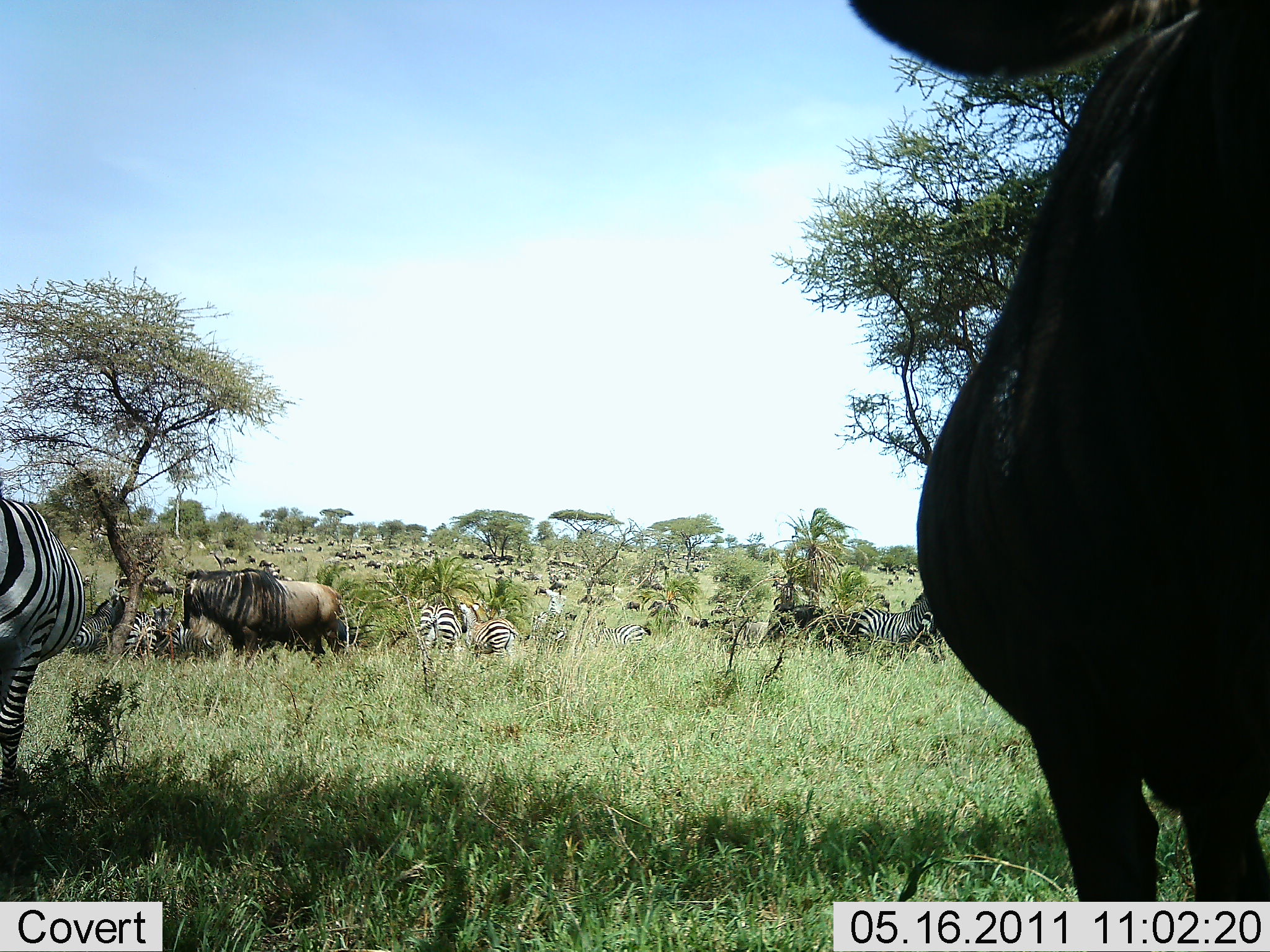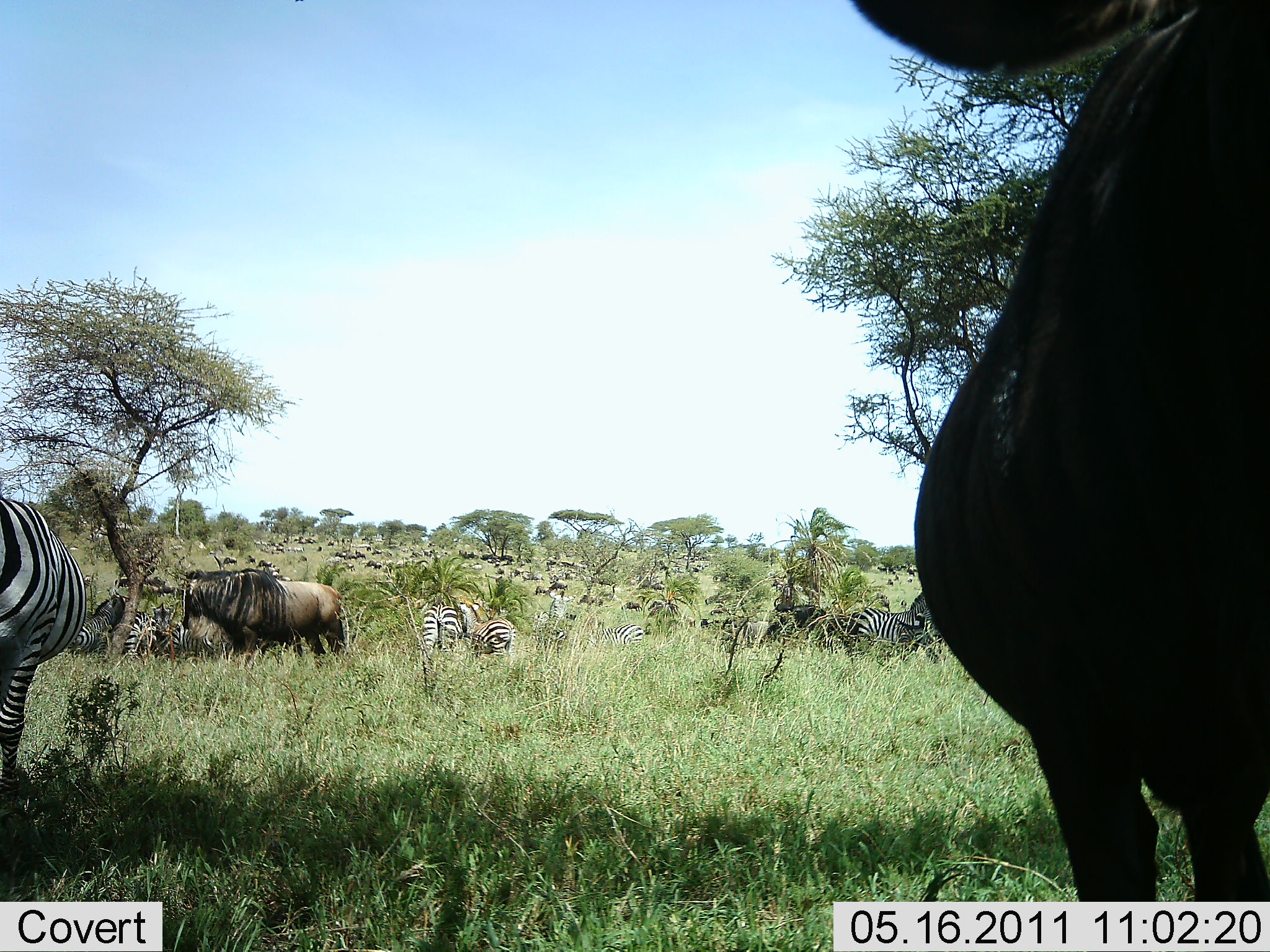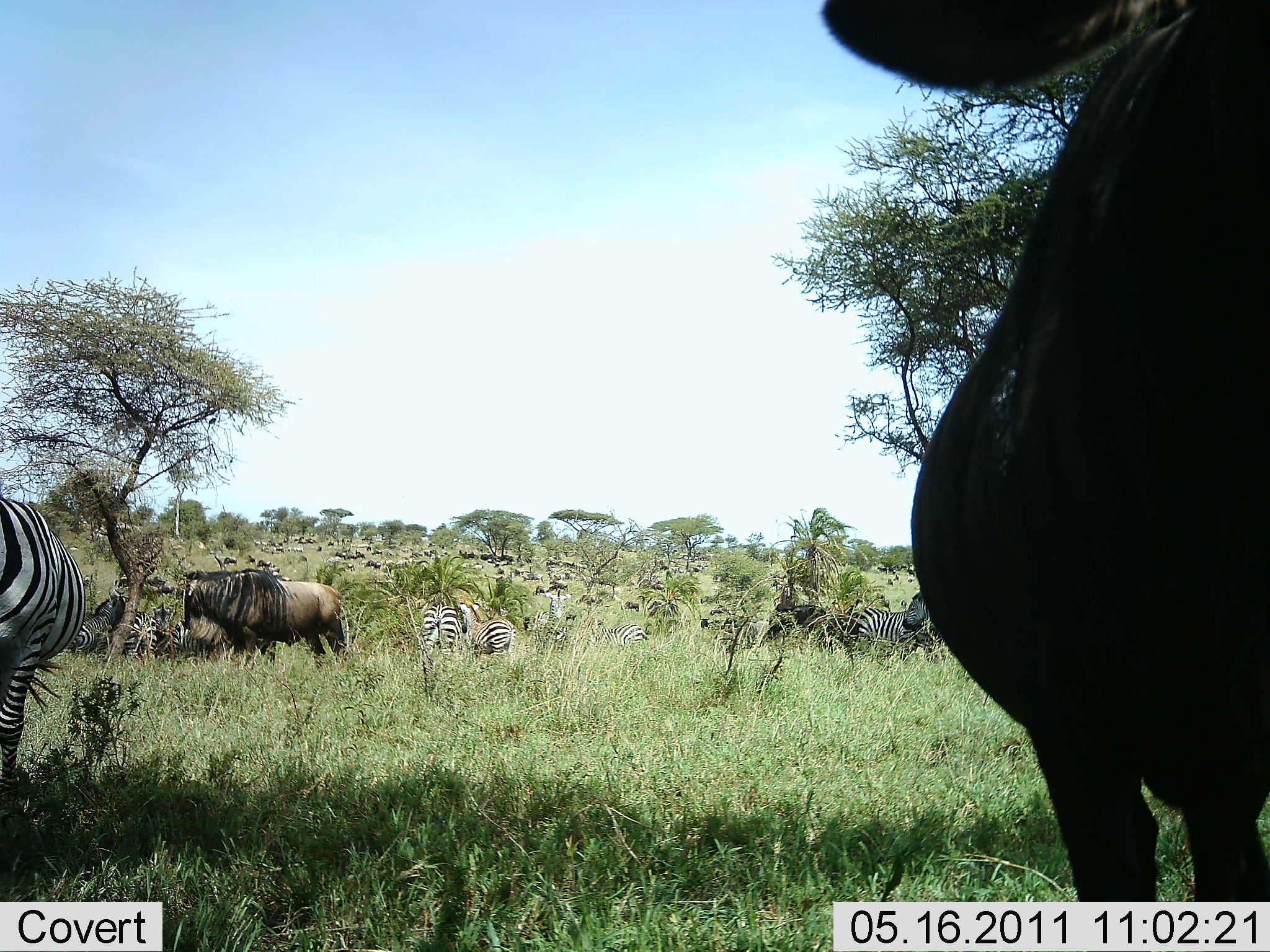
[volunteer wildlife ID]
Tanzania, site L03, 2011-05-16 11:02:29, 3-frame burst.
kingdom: Animalia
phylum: Chordata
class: Mammalia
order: Artiodactyla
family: Bovidae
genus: Connochaetes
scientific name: Connochaetes taurinus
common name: blue wildebeest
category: wildebeest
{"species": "wildebeest (blue wildebeest) (Connochaetes taurinus)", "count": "11-50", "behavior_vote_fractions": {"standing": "82%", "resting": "18%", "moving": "36%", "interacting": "0%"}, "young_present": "0%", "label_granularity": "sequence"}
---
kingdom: Animalia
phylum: Chordata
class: Mammalia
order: Perissodactyla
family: Equidae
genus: Equus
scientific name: Equus quagga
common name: plains zebra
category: zebra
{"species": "zebra (plains zebra) (Equus quagga)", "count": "11-50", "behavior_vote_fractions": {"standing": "75%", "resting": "17%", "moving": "33%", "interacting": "0%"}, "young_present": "0%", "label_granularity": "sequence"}